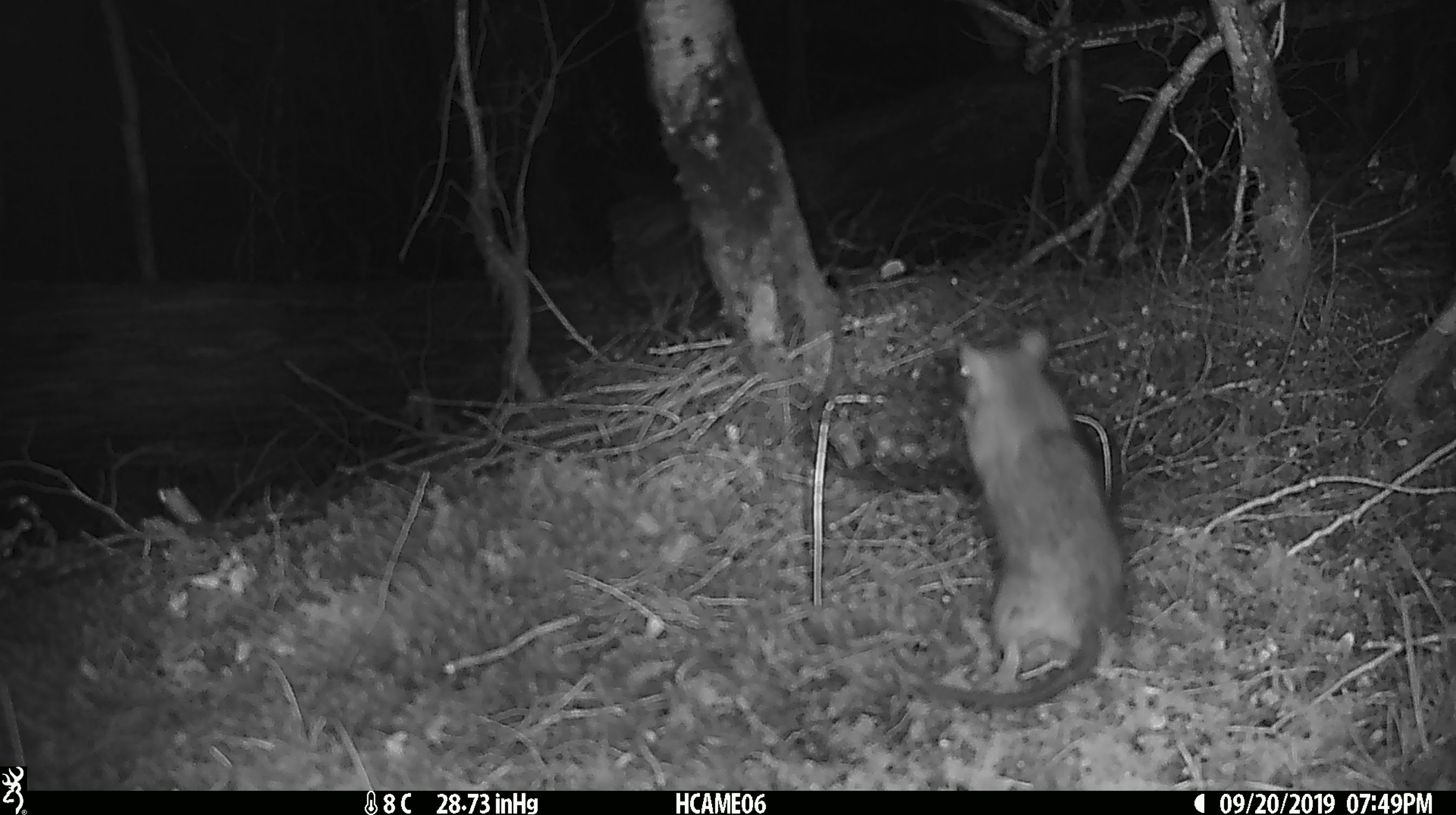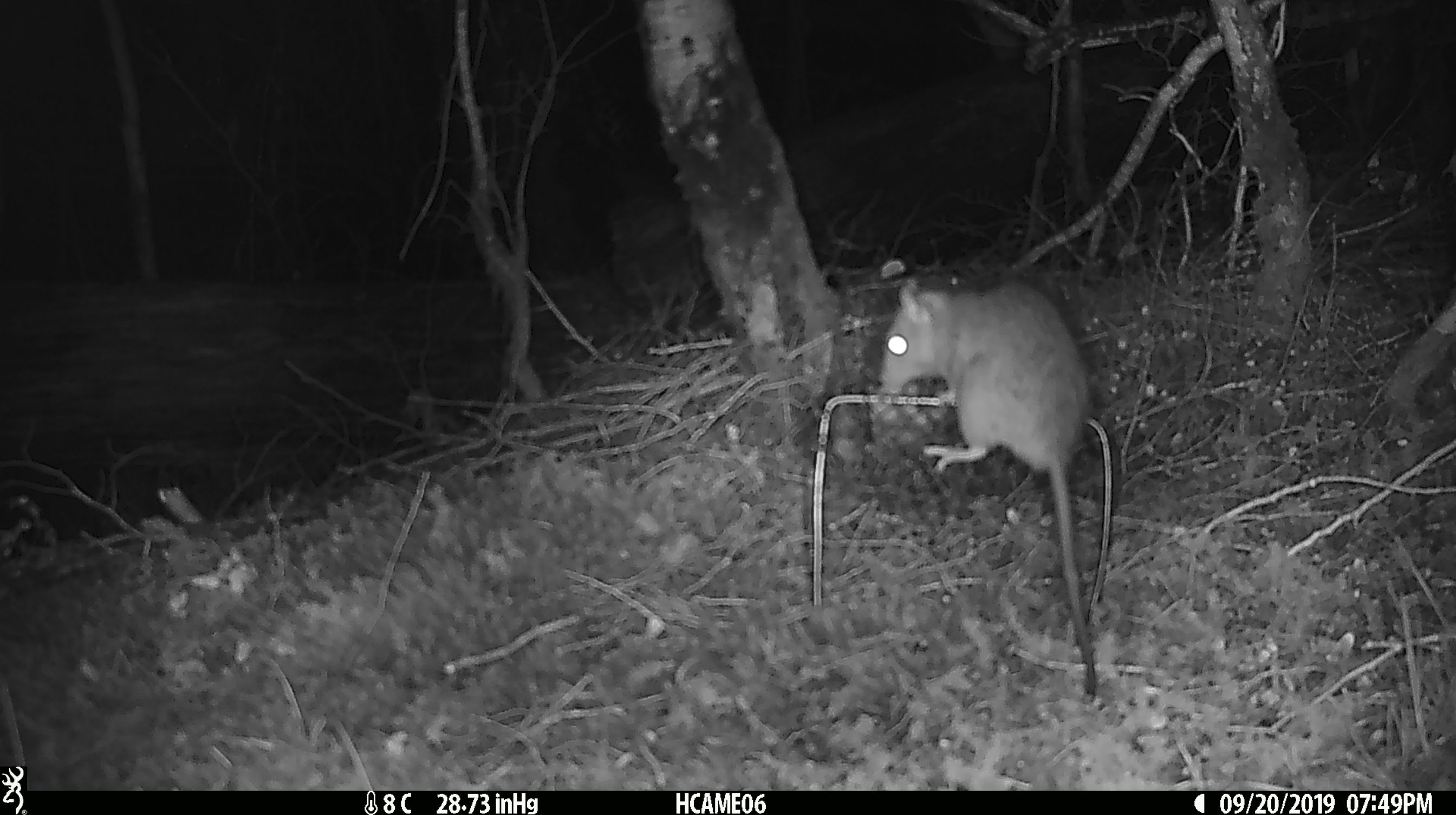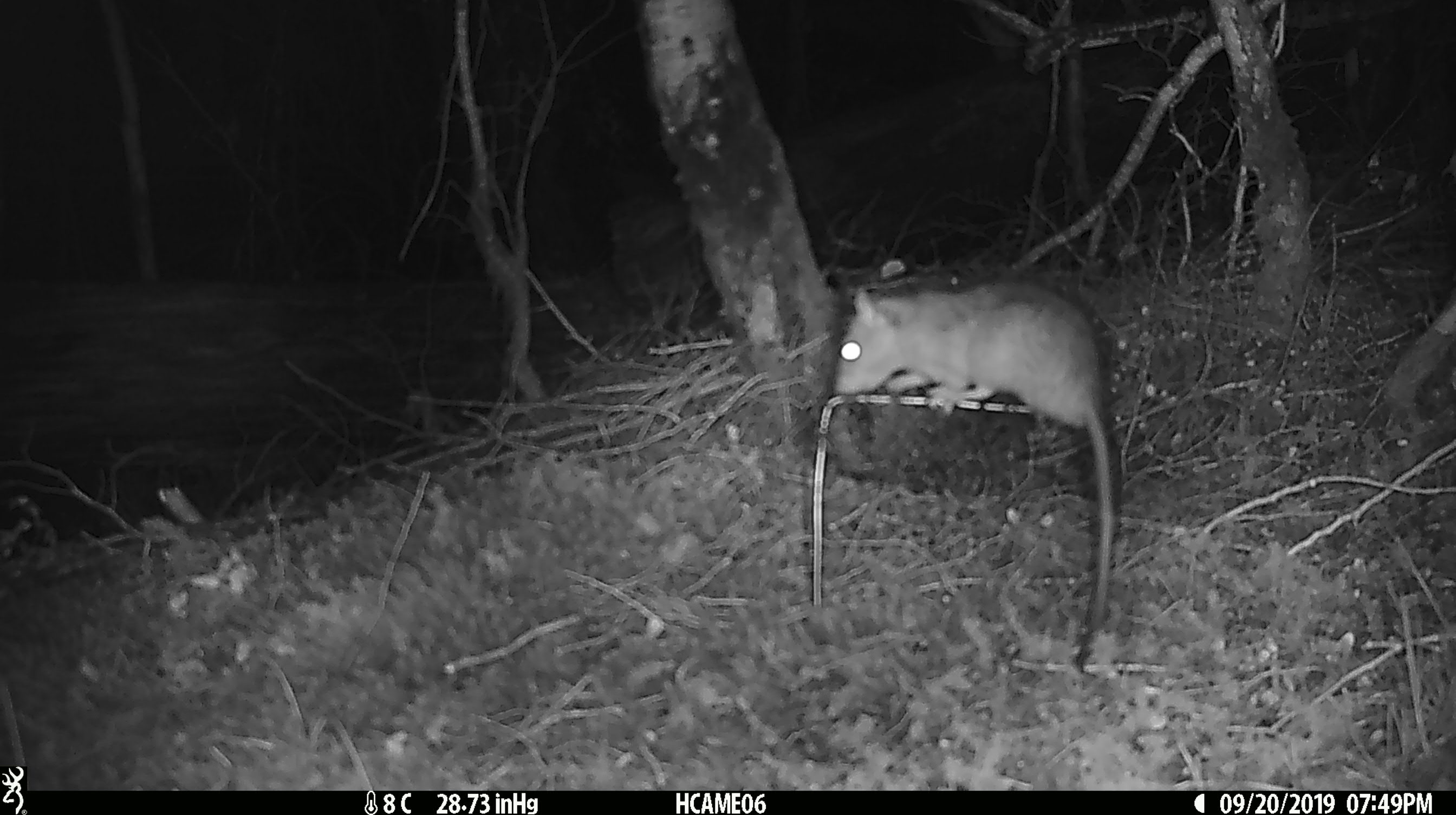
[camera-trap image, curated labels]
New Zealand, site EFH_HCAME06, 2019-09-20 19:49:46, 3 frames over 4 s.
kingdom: Animalia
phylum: Chordata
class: Mammalia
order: Rodentia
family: Muridae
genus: Rattus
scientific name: Rattus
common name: rat